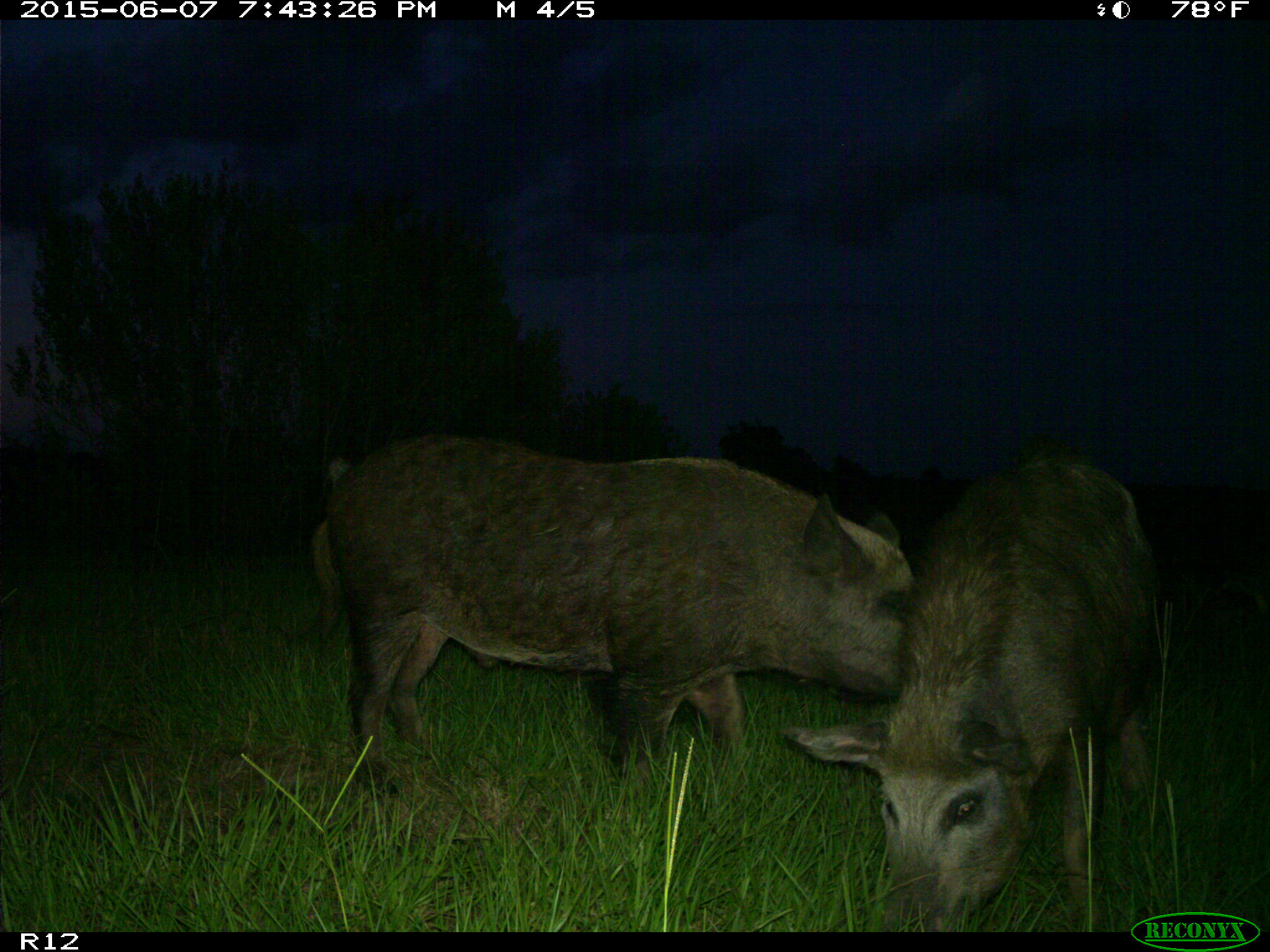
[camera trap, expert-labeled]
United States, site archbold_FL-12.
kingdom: Animalia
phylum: Chordata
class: Mammalia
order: Artiodactyla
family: Suidae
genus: Sus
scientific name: Sus scrofa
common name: wild boar